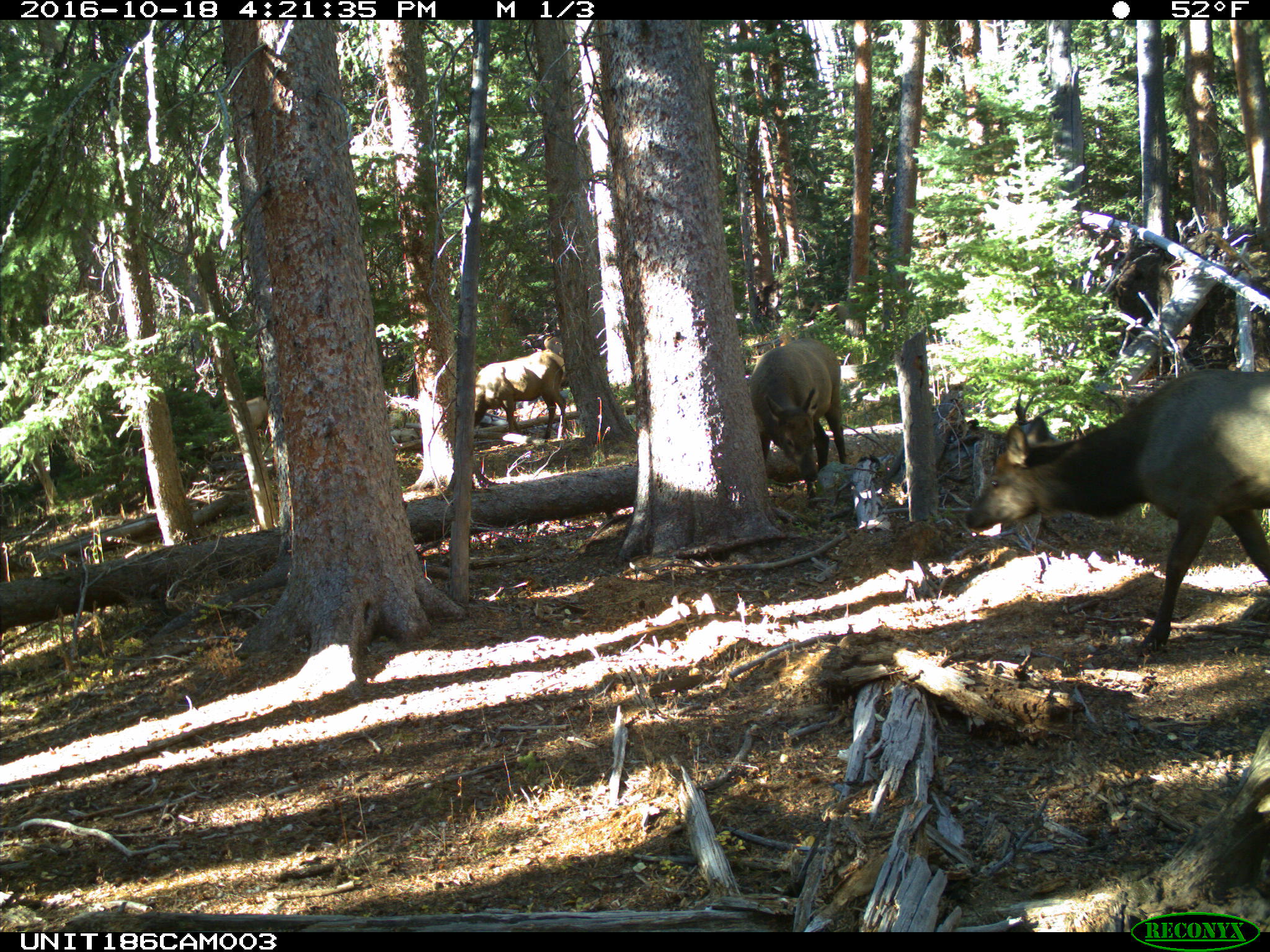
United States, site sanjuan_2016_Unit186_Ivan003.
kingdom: Animalia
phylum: Chordata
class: Mammalia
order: Artiodactyla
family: Cervidae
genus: Cervus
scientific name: Cervus elaphus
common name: red deer